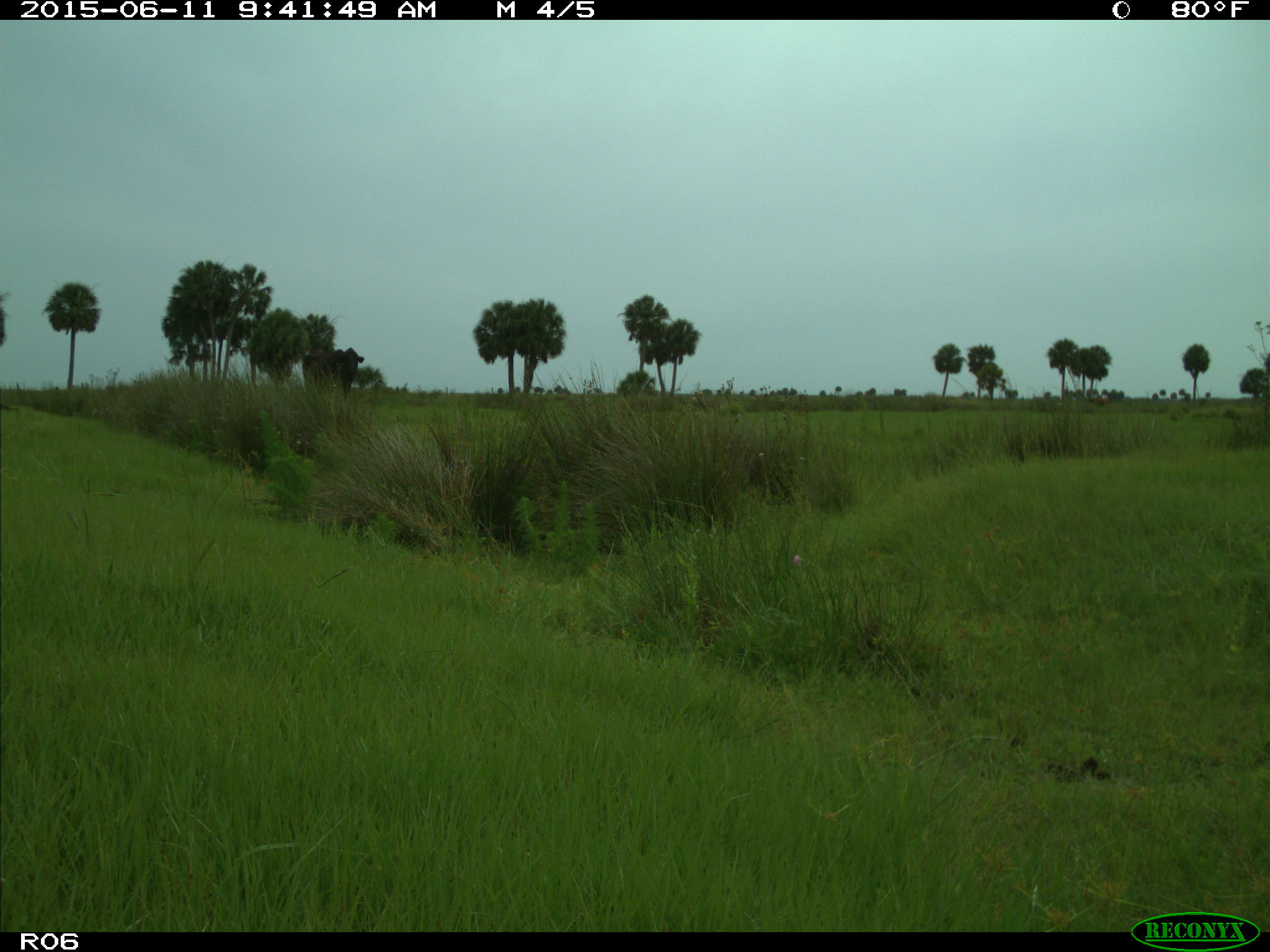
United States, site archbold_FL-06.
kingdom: Animalia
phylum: Chordata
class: Mammalia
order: Artiodactyla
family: Bovidae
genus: Bos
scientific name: Bos taurus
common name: domestic cow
Bos taurus (domestic cow).